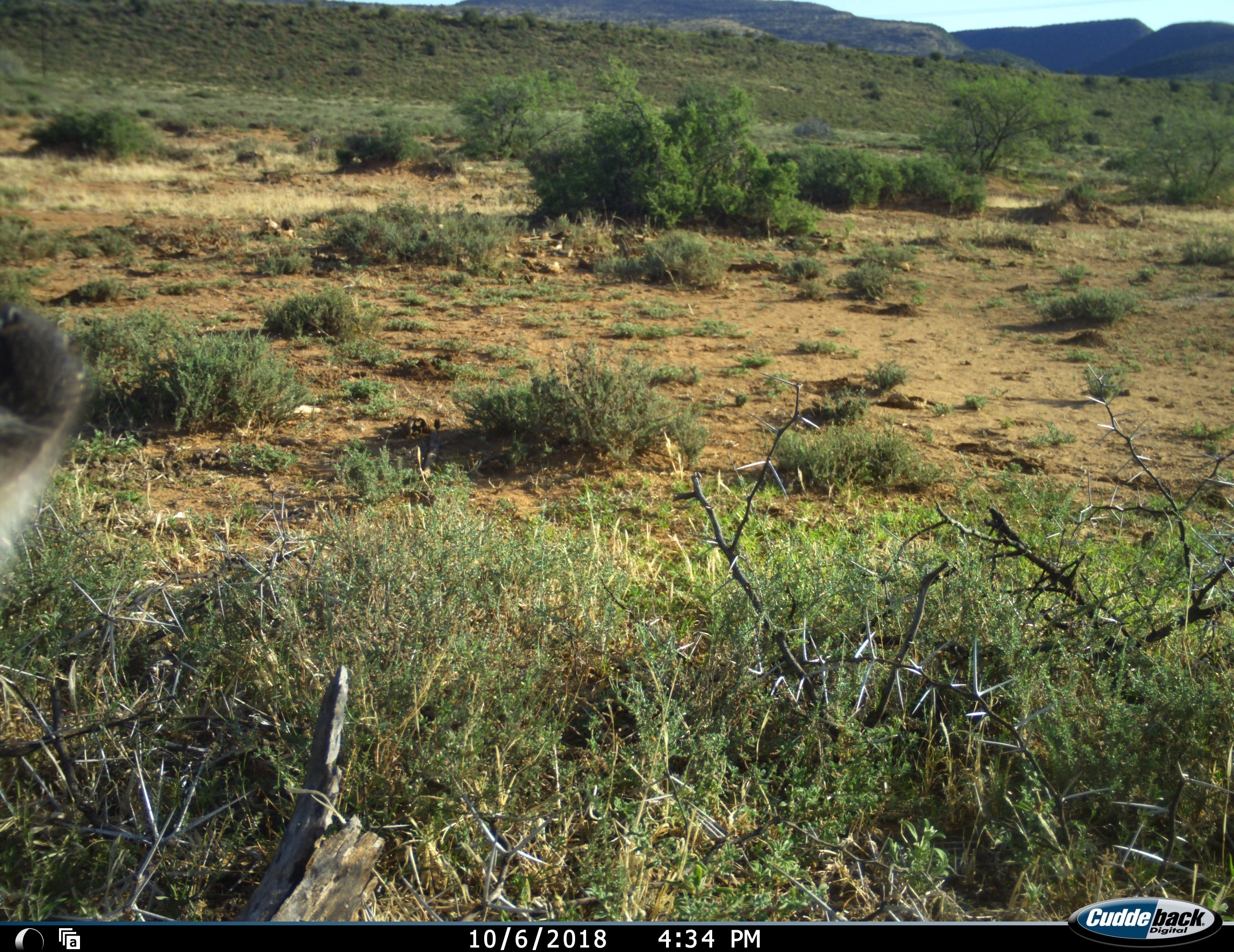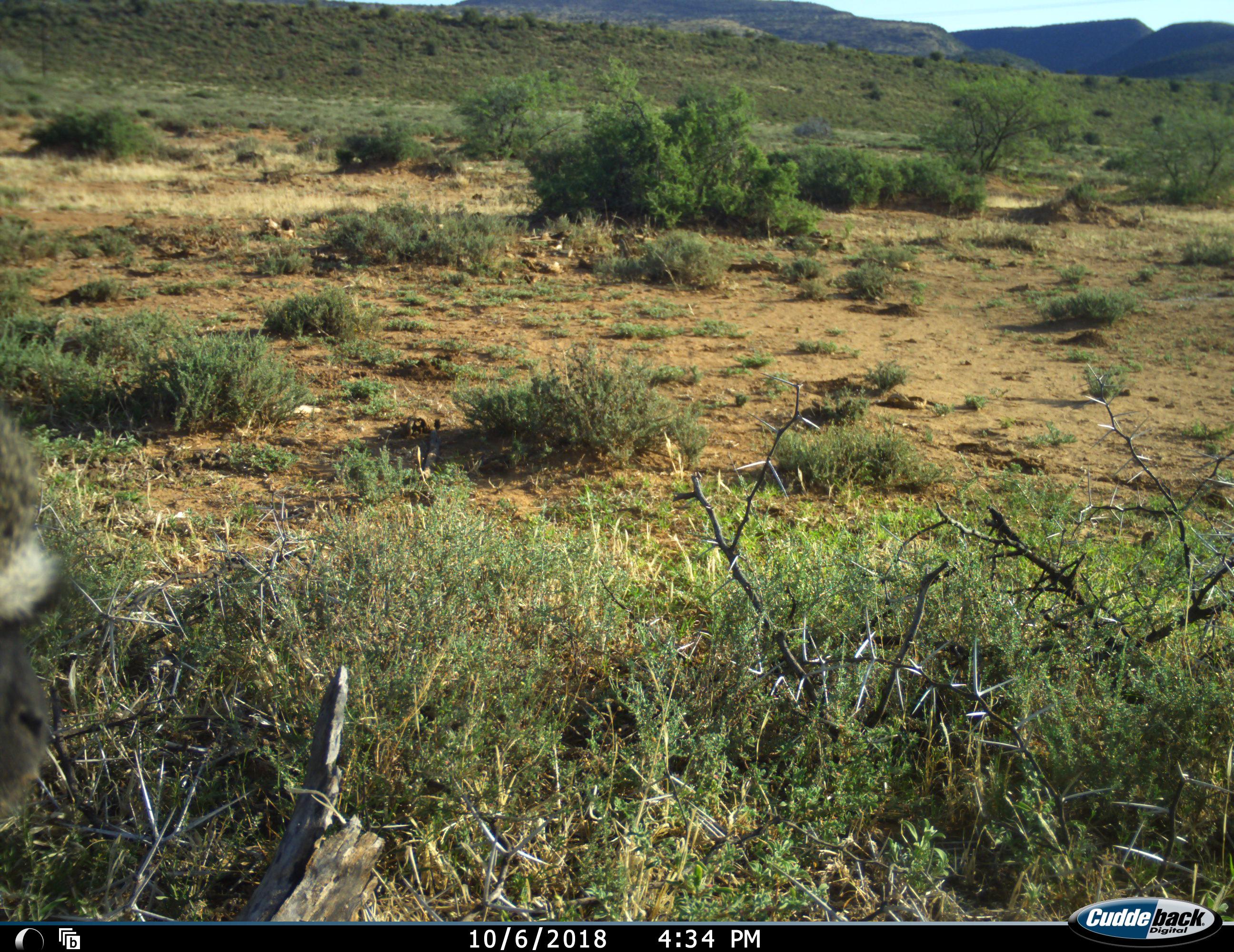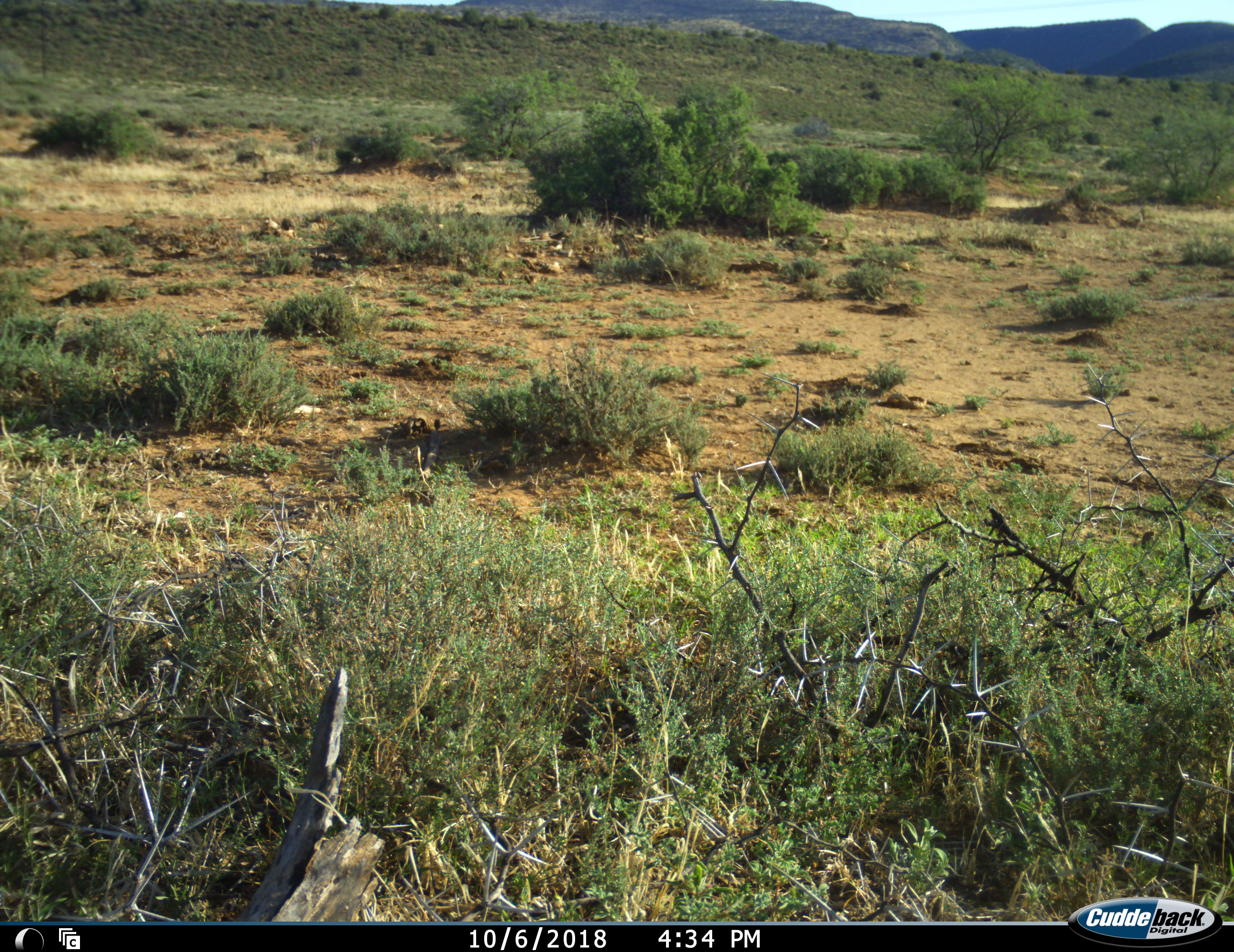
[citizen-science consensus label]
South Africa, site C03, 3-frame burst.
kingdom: Animalia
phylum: Chordata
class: Mammalia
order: Primates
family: Cercopithecidae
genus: Chlorocebus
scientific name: Chlorocebus pygerythrus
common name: vervet monkey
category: monkeyvervet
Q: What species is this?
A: Monkeyvervet (vervet monkey) (Chlorocebus pygerythrus).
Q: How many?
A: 1.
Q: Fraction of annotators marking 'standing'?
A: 38%.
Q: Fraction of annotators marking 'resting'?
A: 12%.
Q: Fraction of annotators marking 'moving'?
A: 62%.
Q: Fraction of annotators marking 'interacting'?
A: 0%.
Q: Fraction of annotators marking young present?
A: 0%.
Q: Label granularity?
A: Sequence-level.